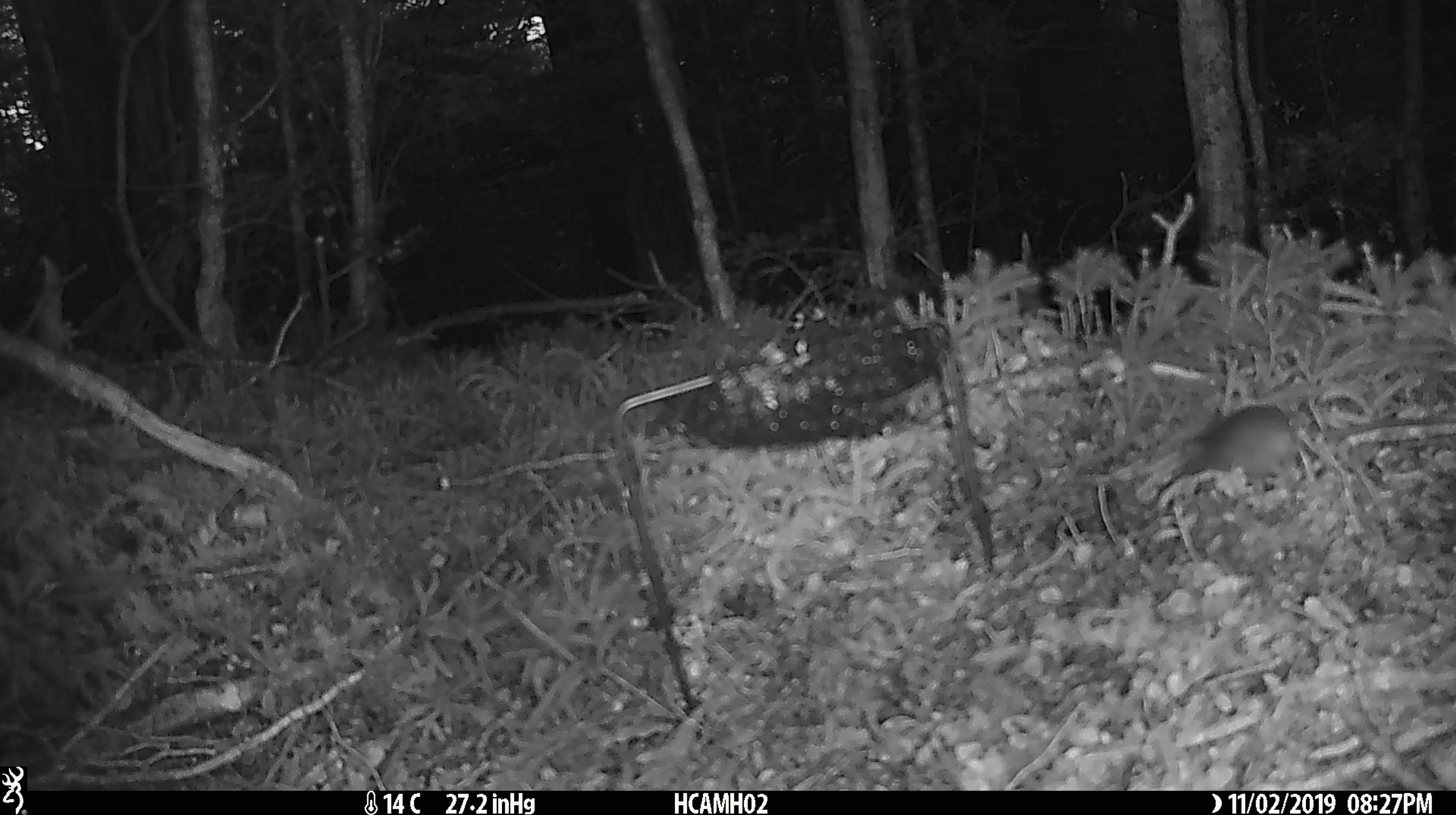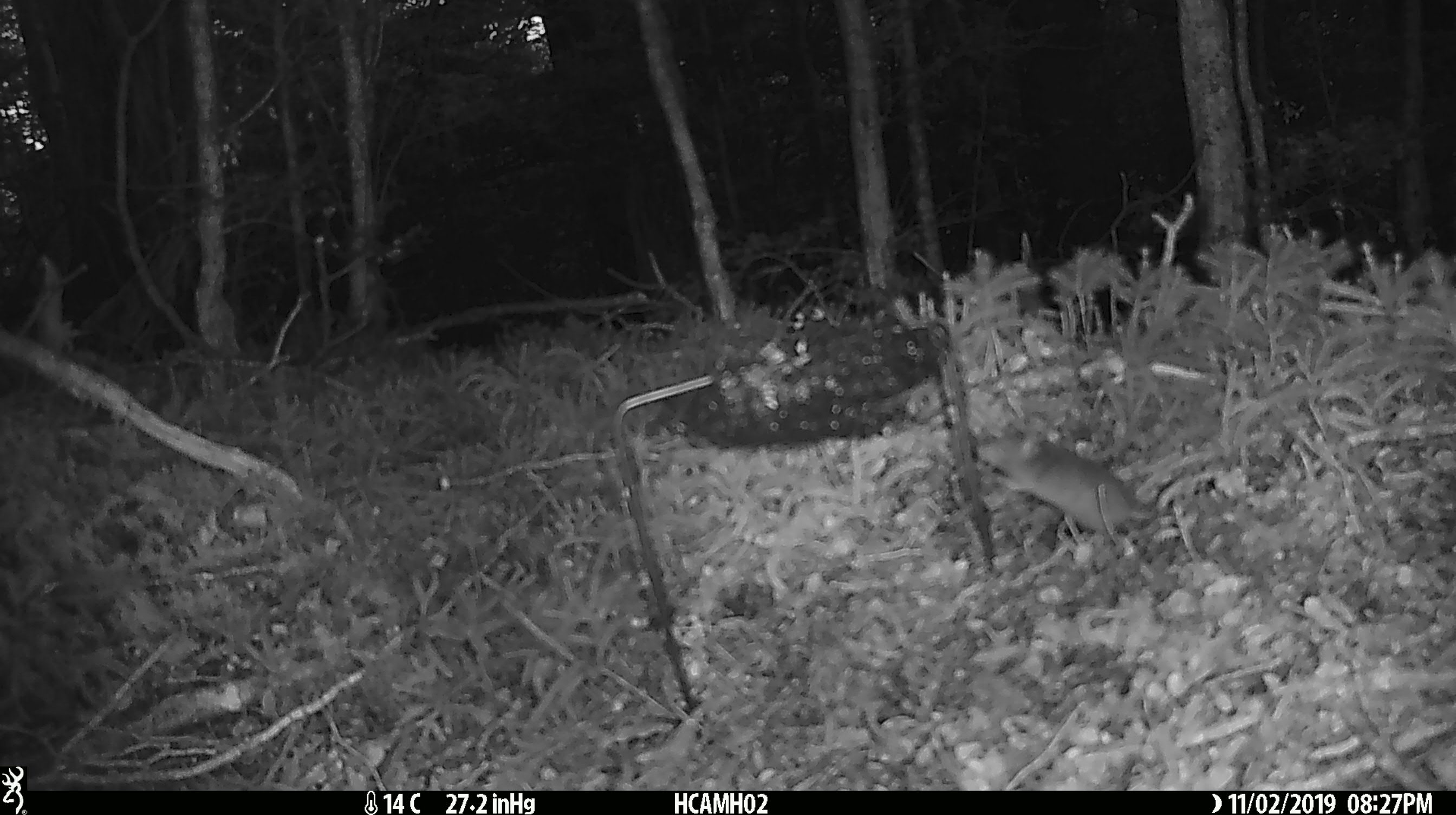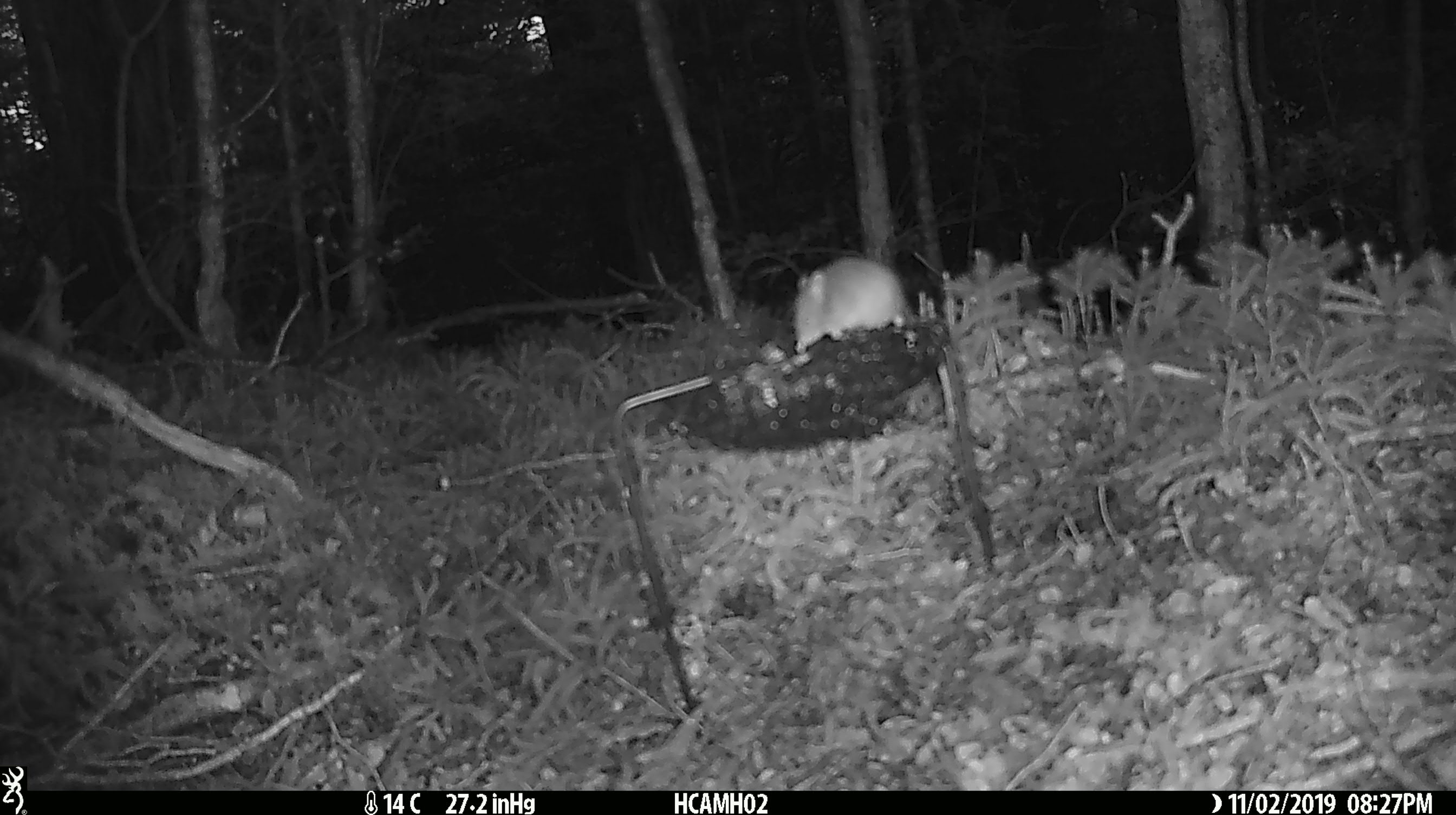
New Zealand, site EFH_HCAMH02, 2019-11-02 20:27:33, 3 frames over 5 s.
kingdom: Animalia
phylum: Chordata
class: Mammalia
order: Rodentia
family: Muridae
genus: Mus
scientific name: Mus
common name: mouse